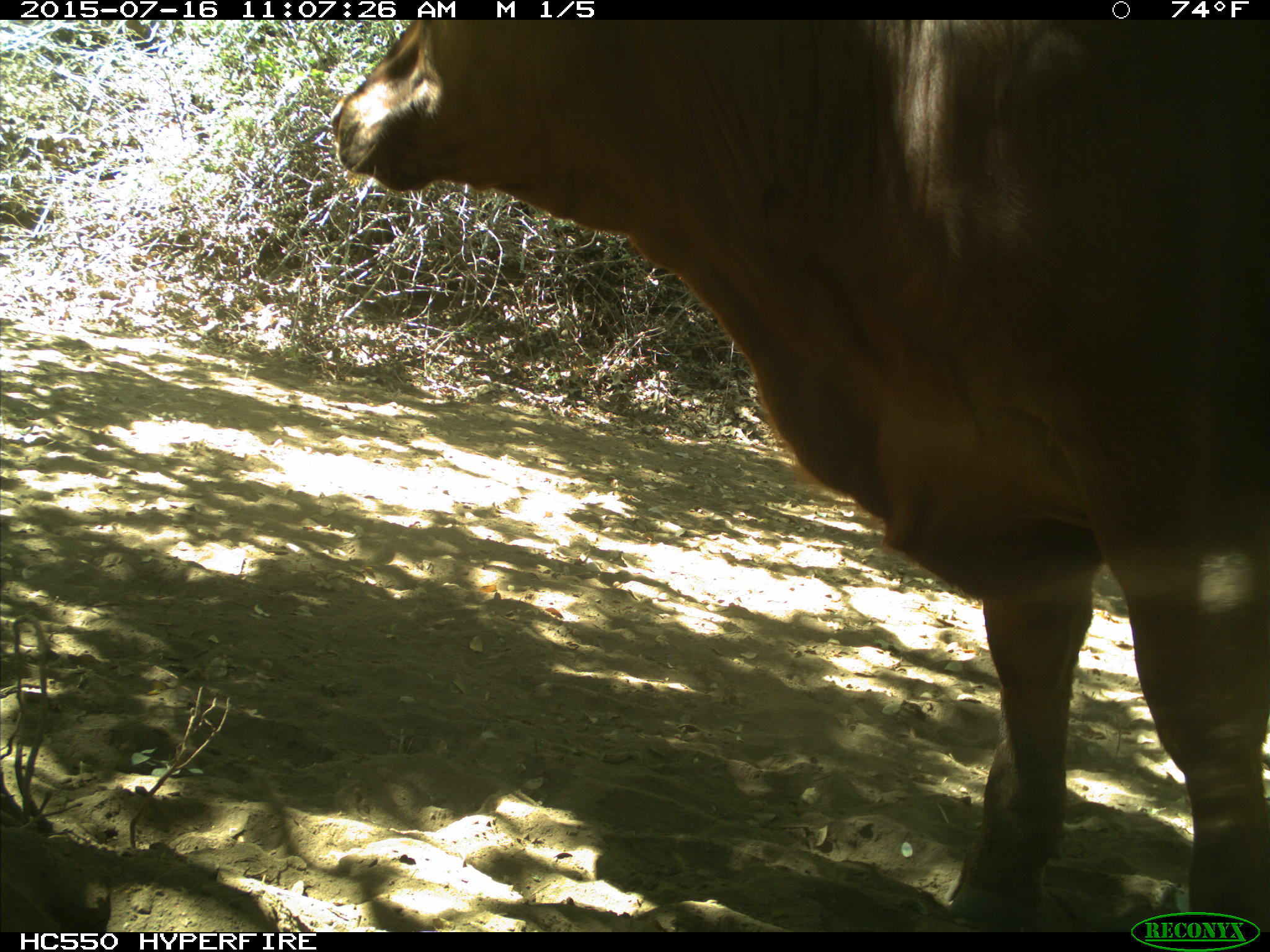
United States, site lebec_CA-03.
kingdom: Animalia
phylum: Chordata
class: Mammalia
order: Artiodactyla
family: Bovidae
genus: Bos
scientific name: Bos taurus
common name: domestic cow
Bos taurus (domestic cow).